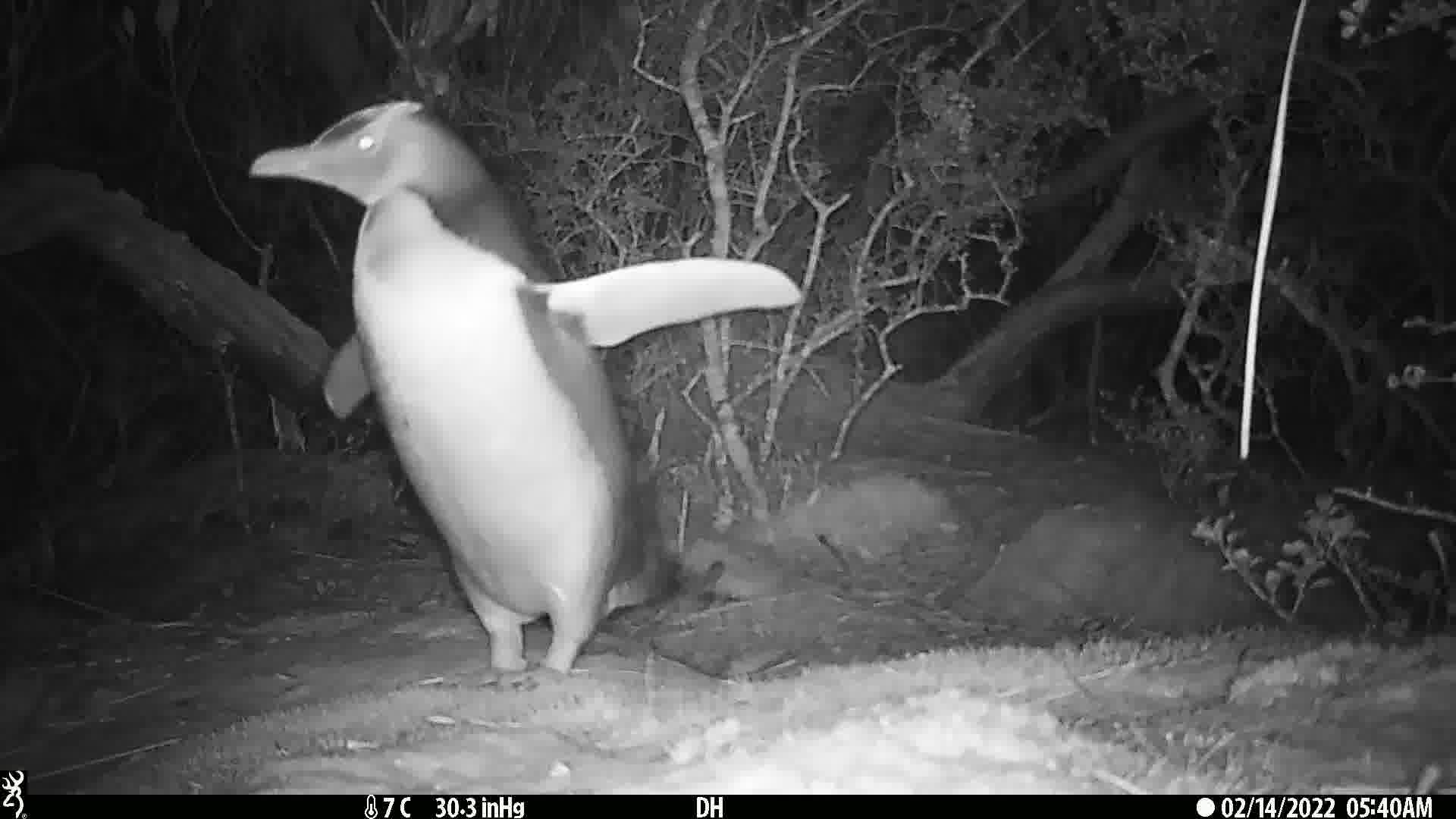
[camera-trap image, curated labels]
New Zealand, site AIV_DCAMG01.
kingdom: Animalia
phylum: Chordata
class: Aves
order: Sphenisciformes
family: Spheniscidae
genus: Megadyptes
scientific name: Megadyptes antipodes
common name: yellow-eyed penguin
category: yellow eyed penguin